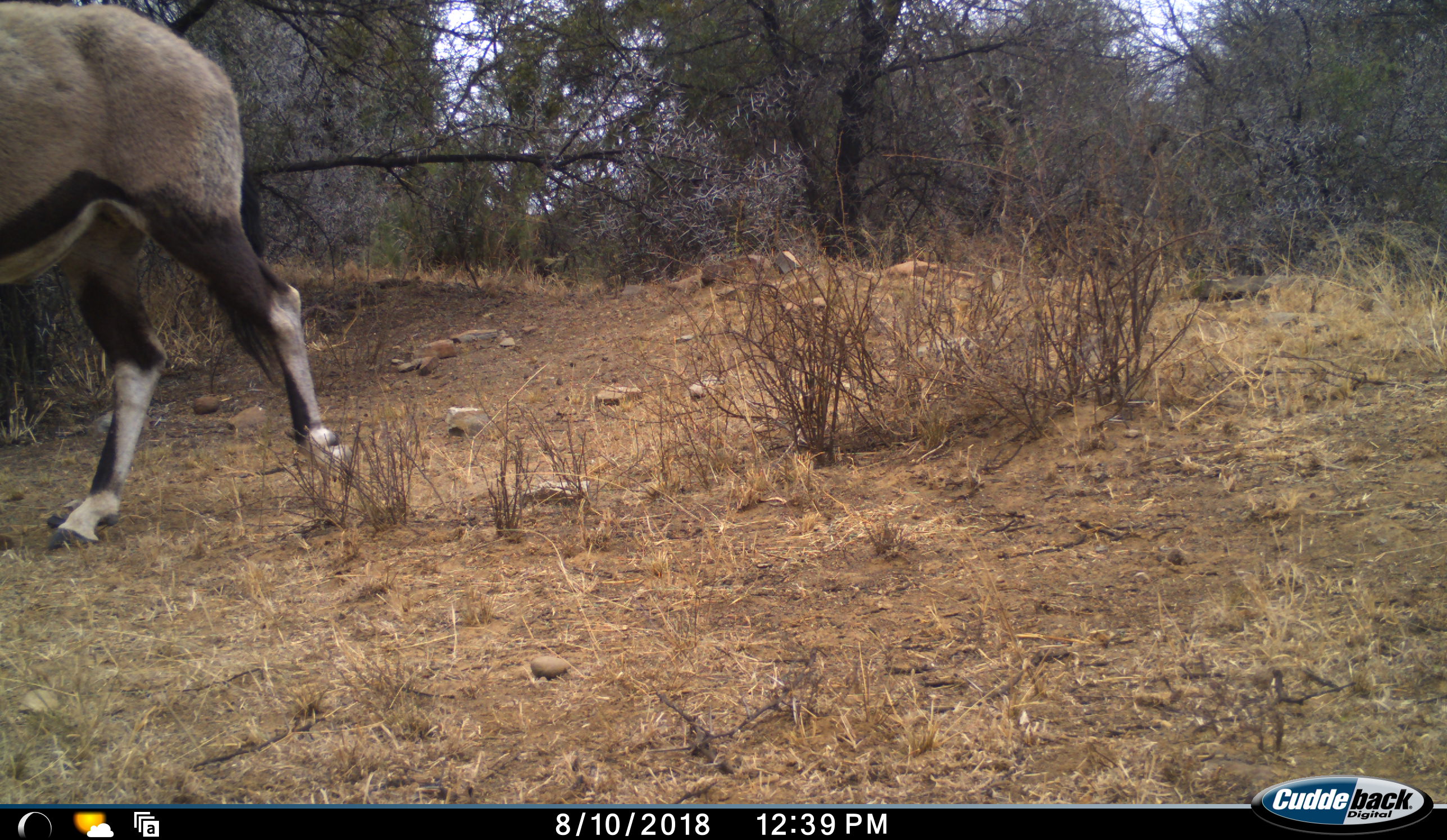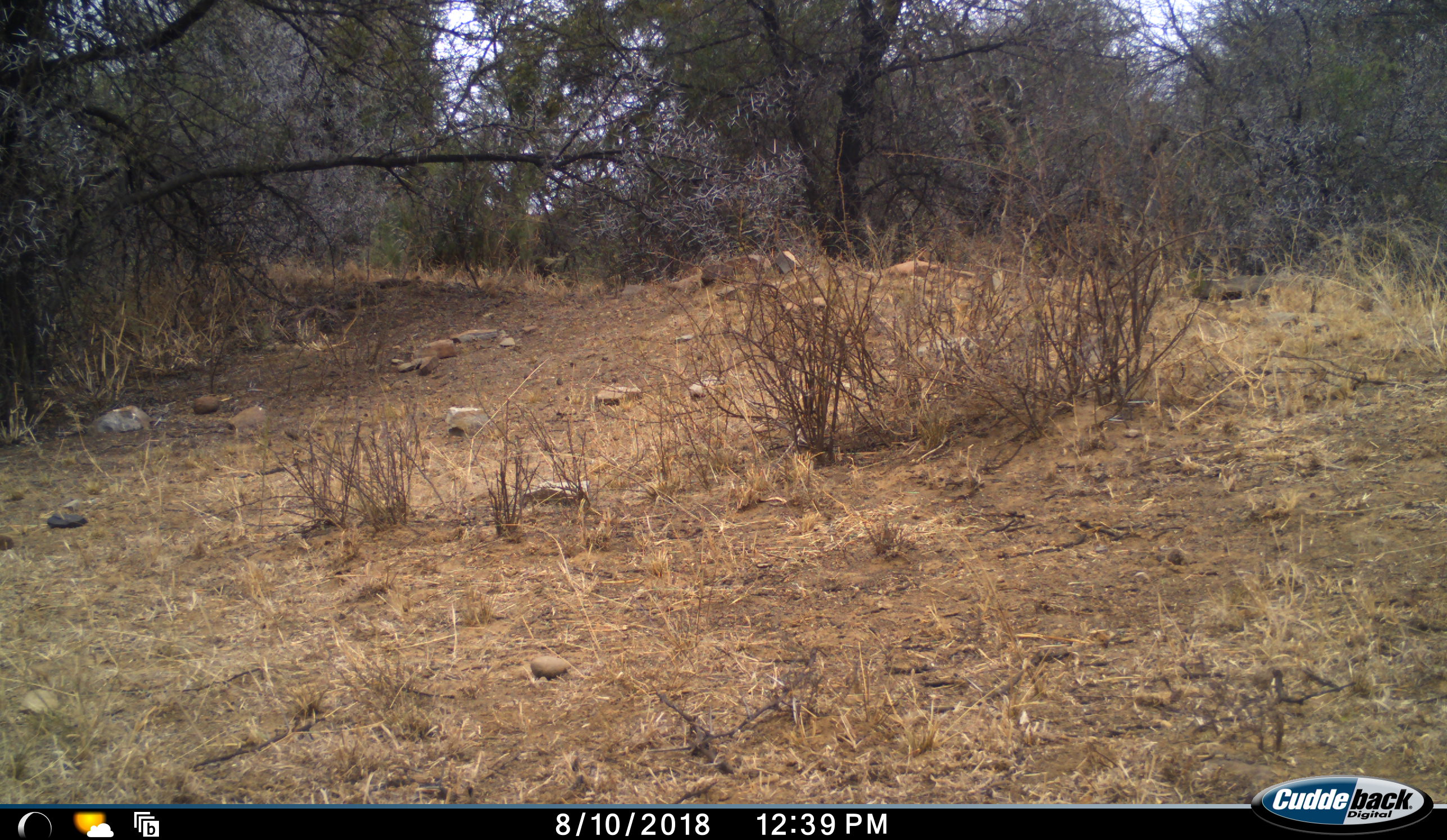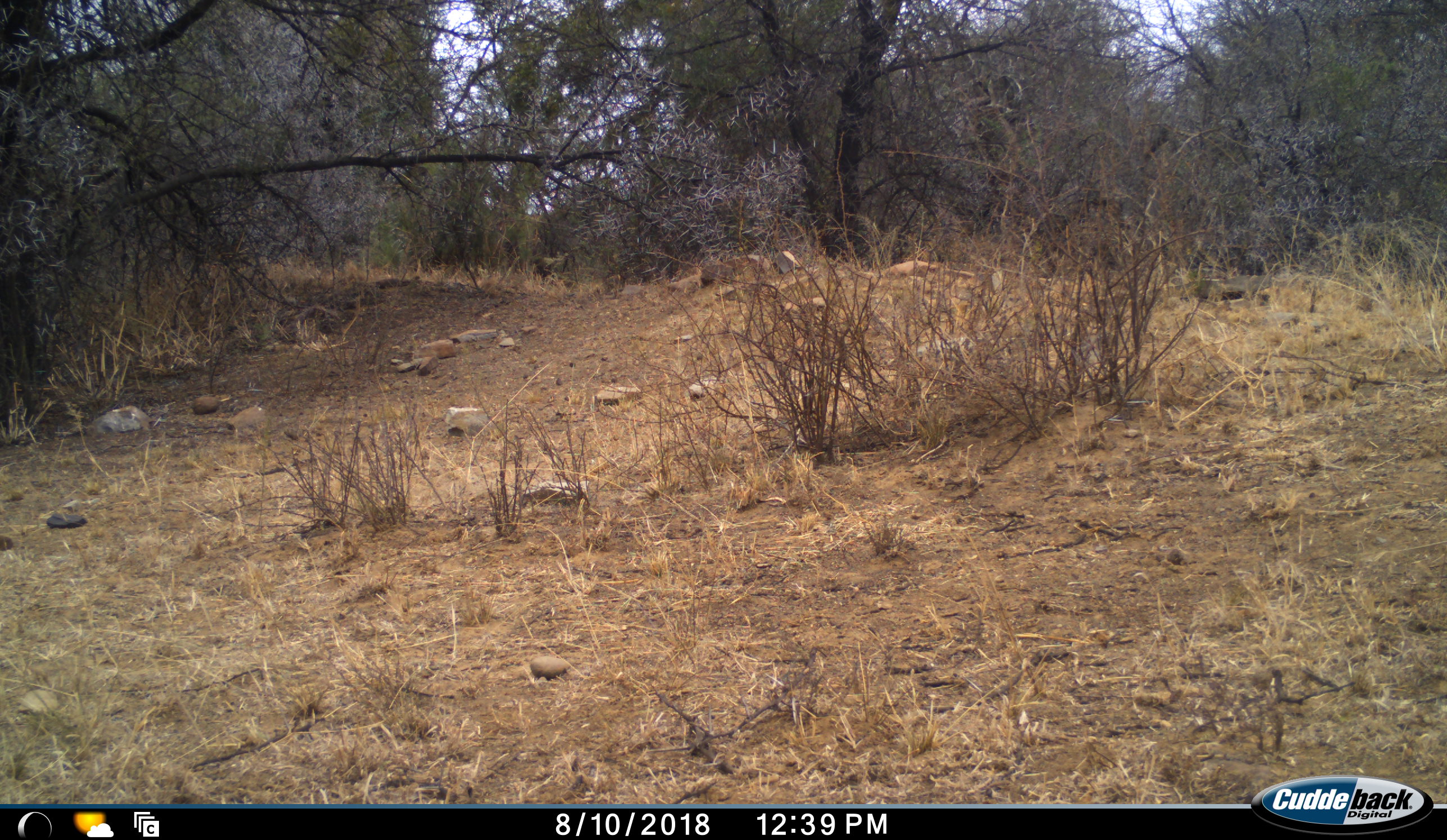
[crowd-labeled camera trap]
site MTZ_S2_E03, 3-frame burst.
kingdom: Animalia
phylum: Chordata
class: Mammalia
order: Artiodactyla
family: Bovidae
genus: Oryx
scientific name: Oryx gazella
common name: gemsbok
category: oryx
Oryx (gemsbok) (Oryx gazella), count 1. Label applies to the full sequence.